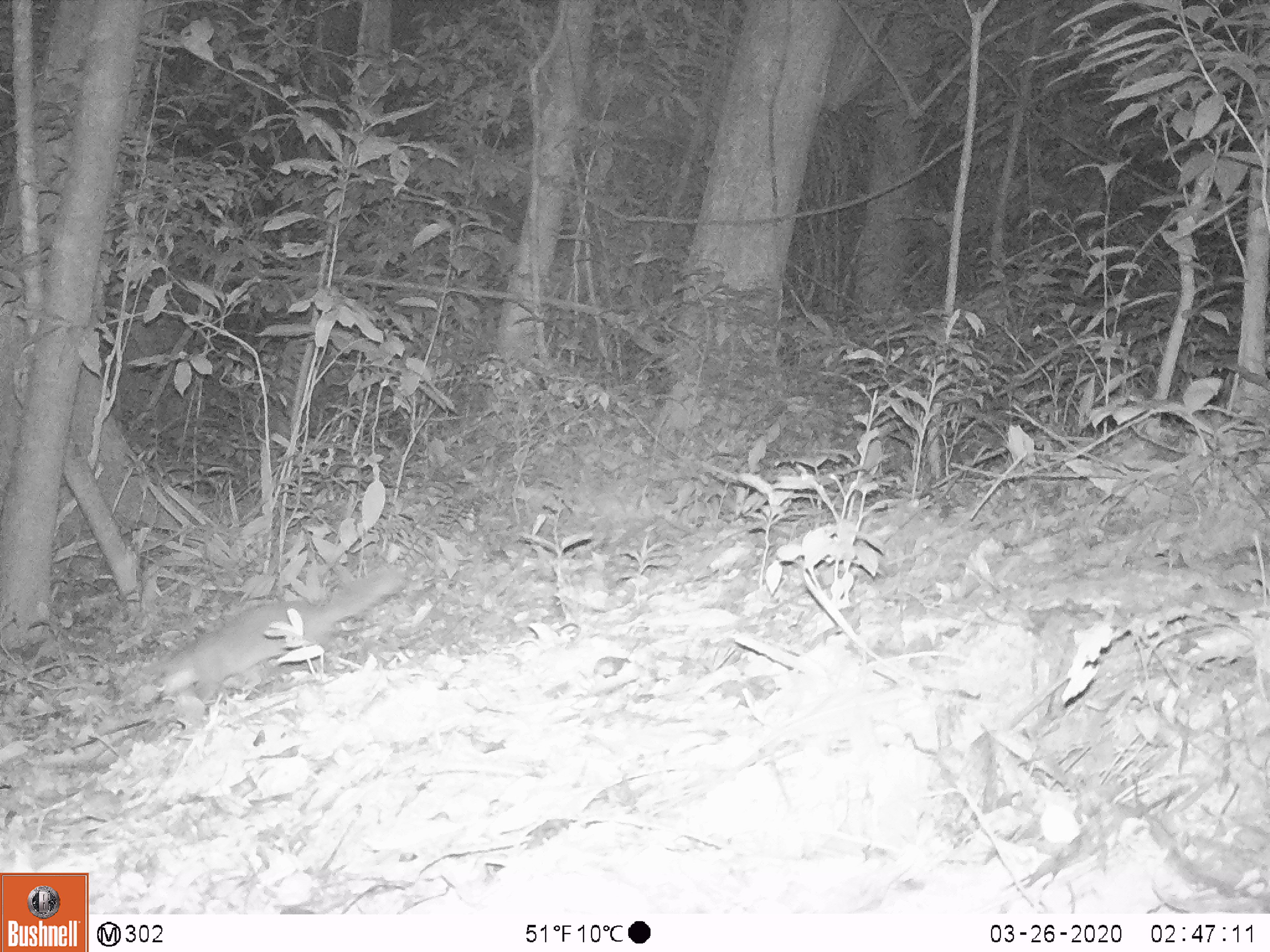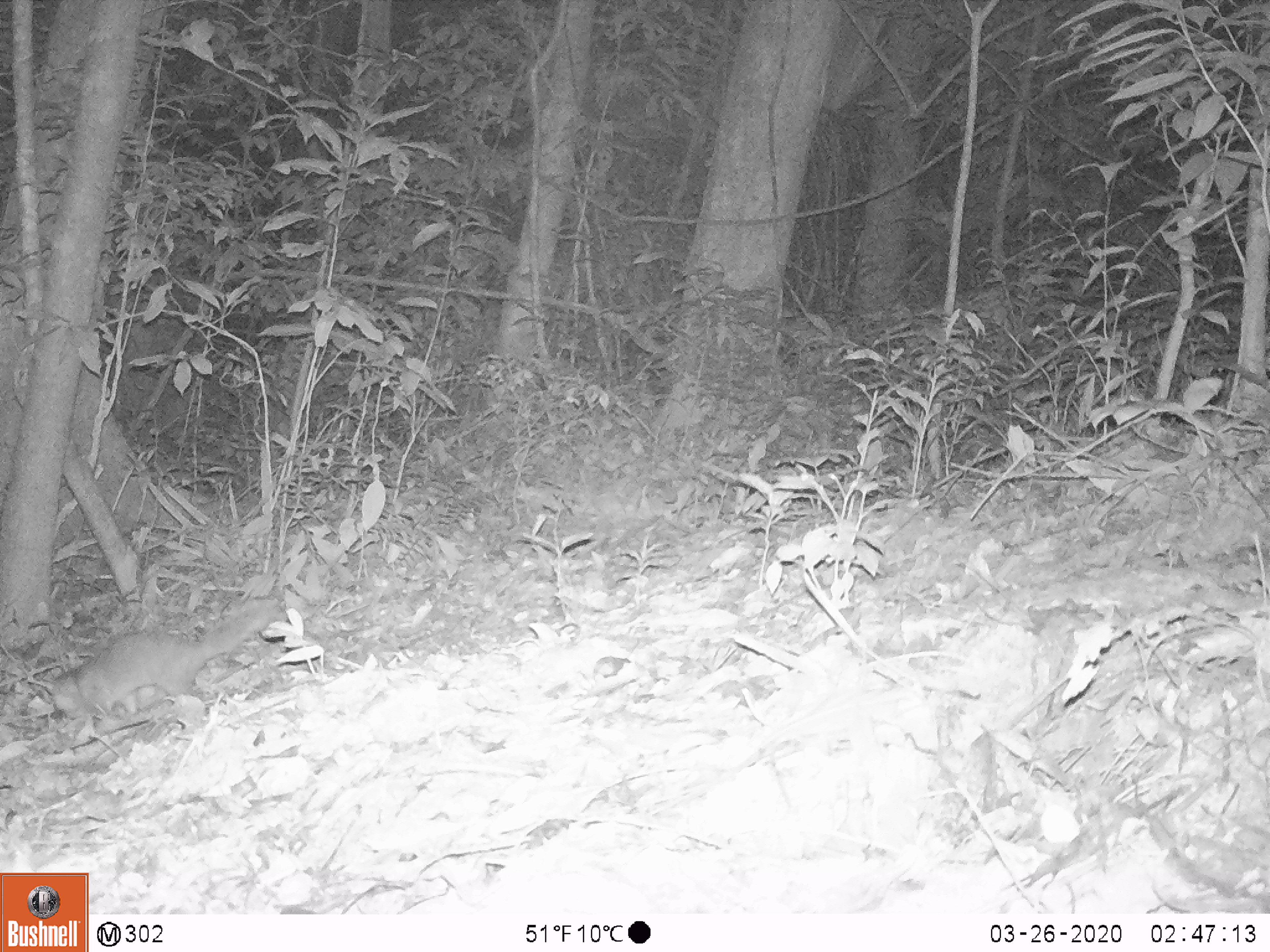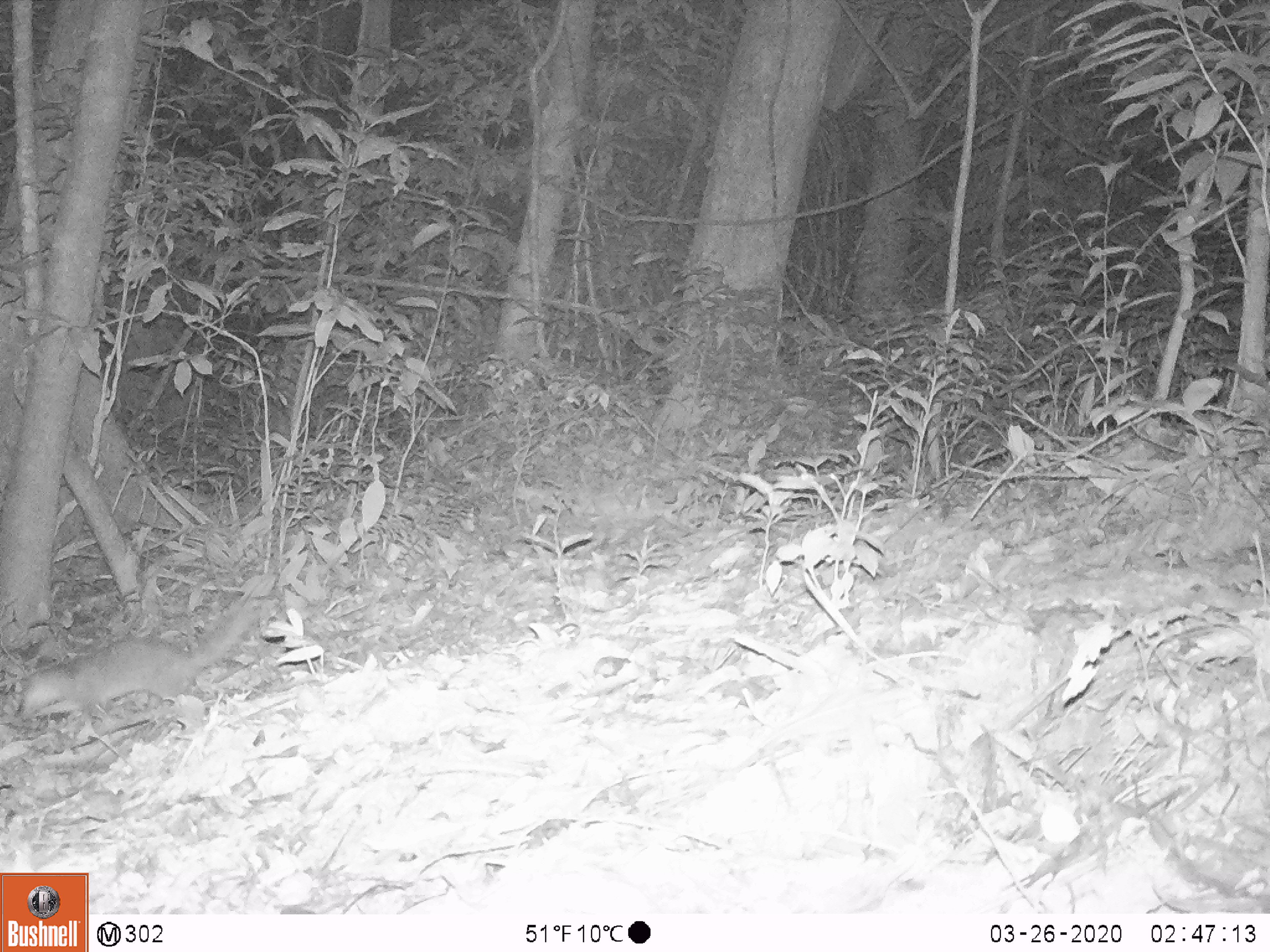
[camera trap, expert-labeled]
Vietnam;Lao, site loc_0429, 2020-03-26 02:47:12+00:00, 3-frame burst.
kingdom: Animalia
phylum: Chordata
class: Mammalia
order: Carnivora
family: Mustelidae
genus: Melogale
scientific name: Melogale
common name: ferret badger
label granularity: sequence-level